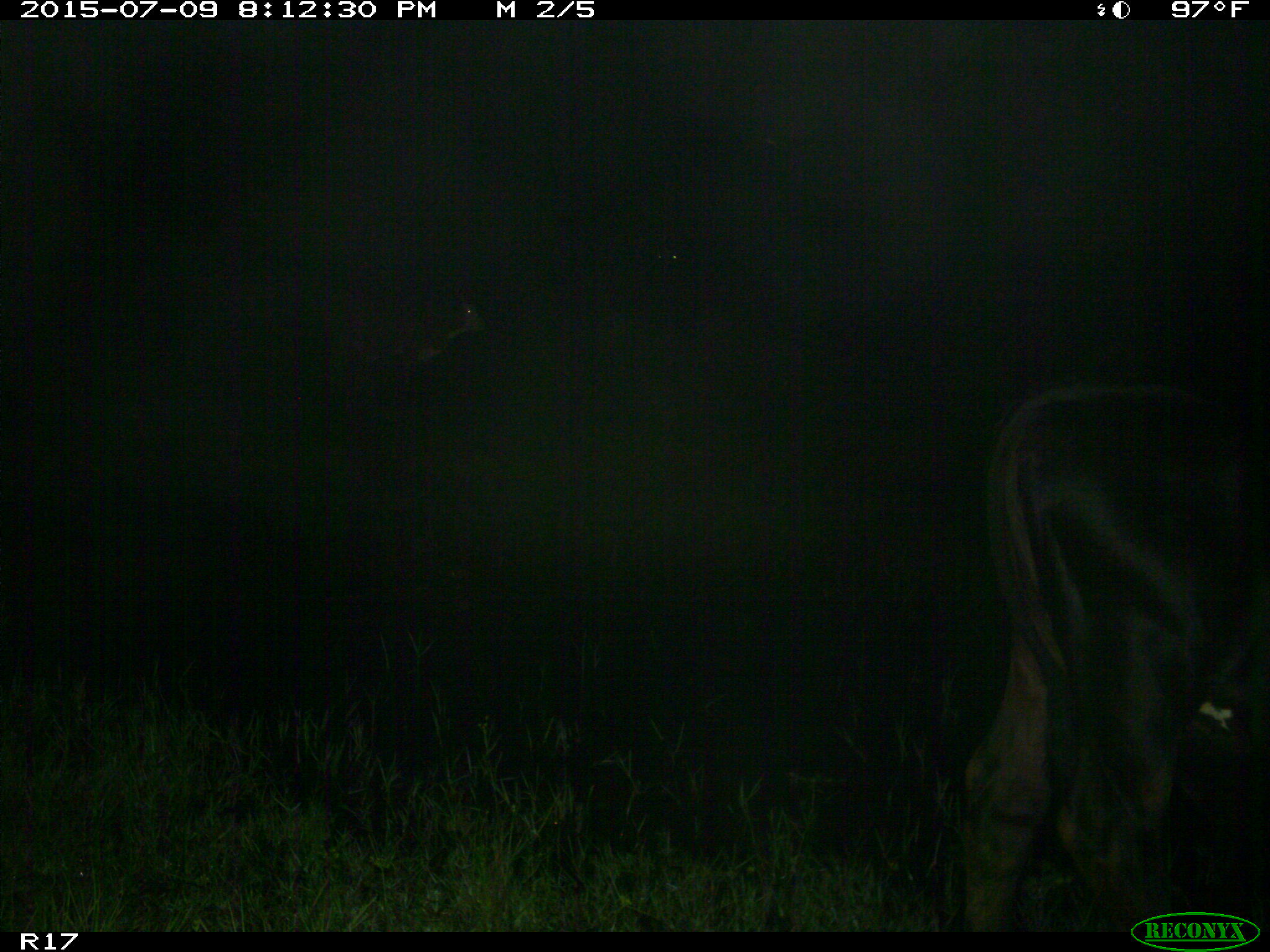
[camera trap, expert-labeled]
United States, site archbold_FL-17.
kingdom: Animalia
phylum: Chordata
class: Mammalia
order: Artiodactyla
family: Bovidae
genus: Bos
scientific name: Bos taurus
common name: domestic cow